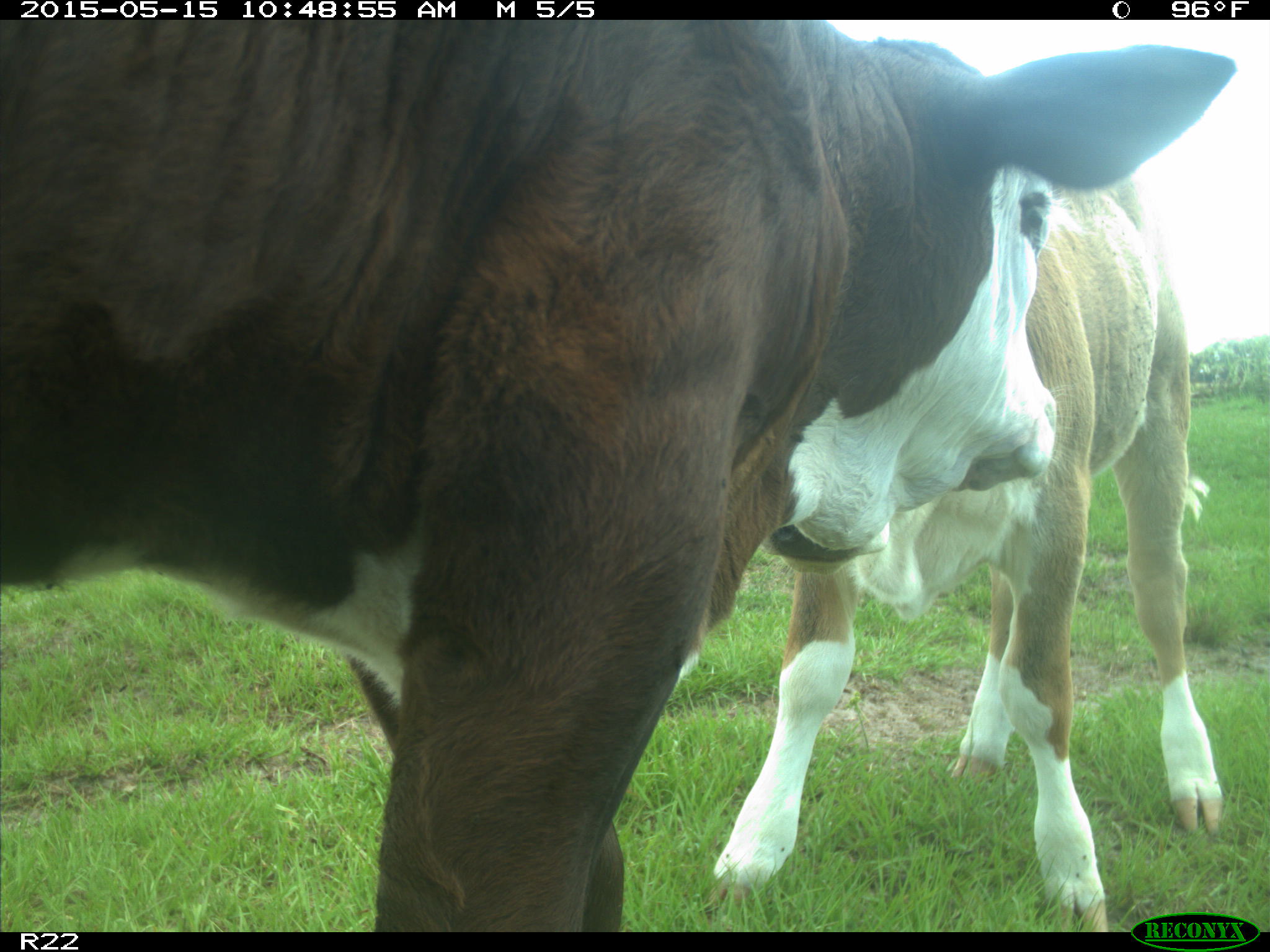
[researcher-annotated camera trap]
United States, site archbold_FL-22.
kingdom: Animalia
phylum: Chordata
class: Mammalia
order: Artiodactyla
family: Bovidae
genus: Bos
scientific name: Bos taurus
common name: domestic cow